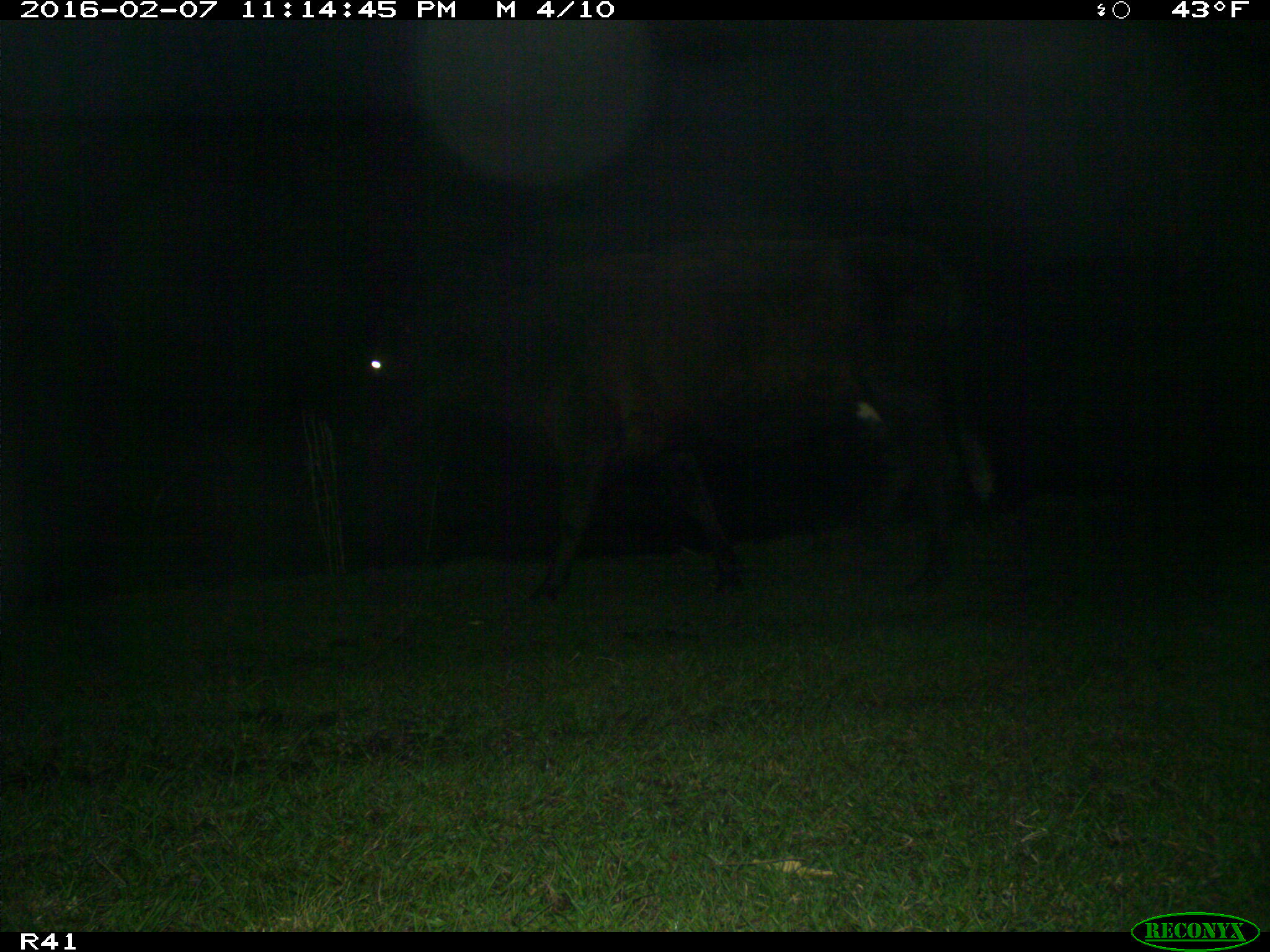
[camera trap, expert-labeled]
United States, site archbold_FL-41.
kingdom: Animalia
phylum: Chordata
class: Mammalia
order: Artiodactyla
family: Bovidae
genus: Bos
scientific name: Bos taurus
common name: domestic cow